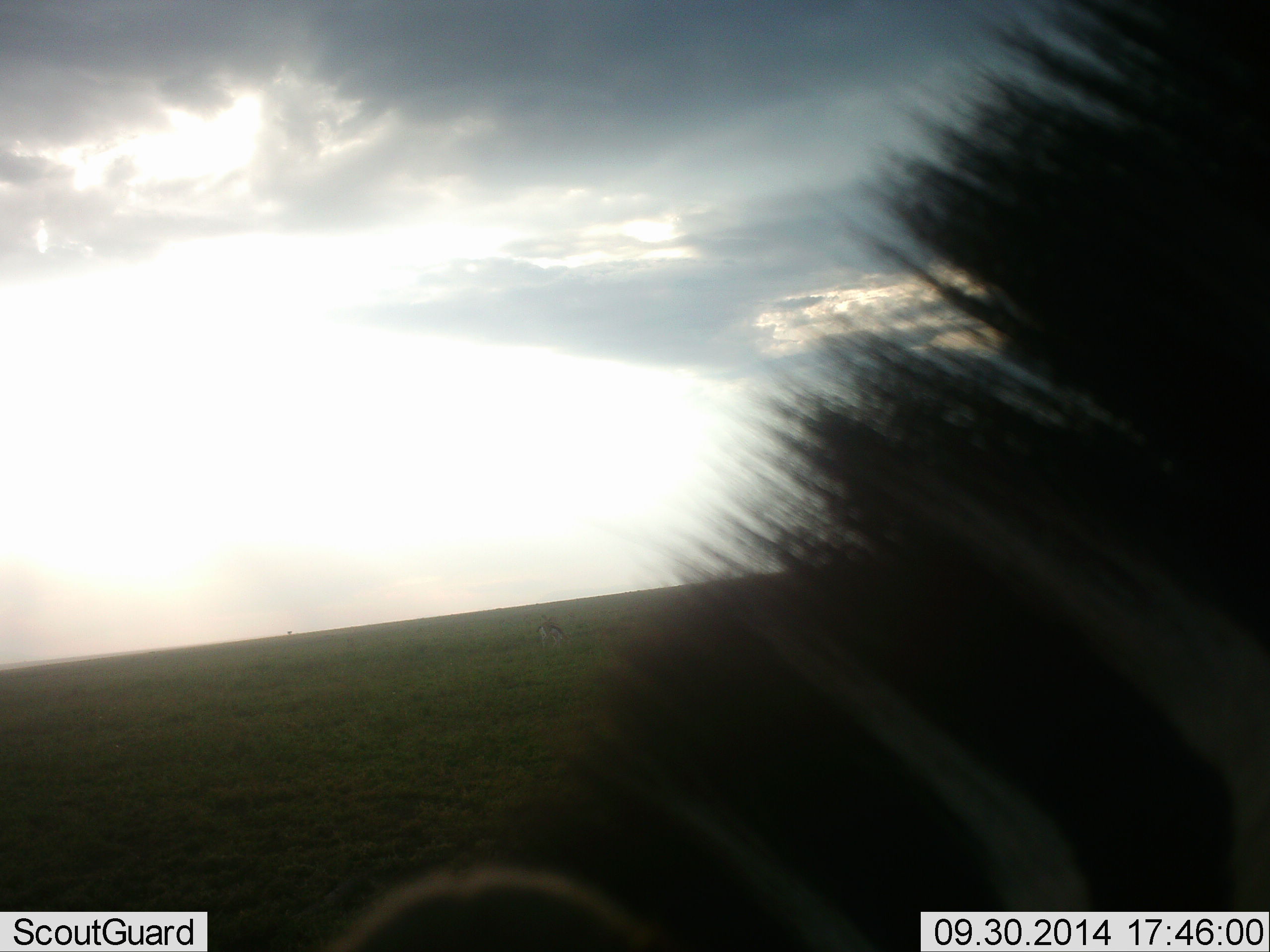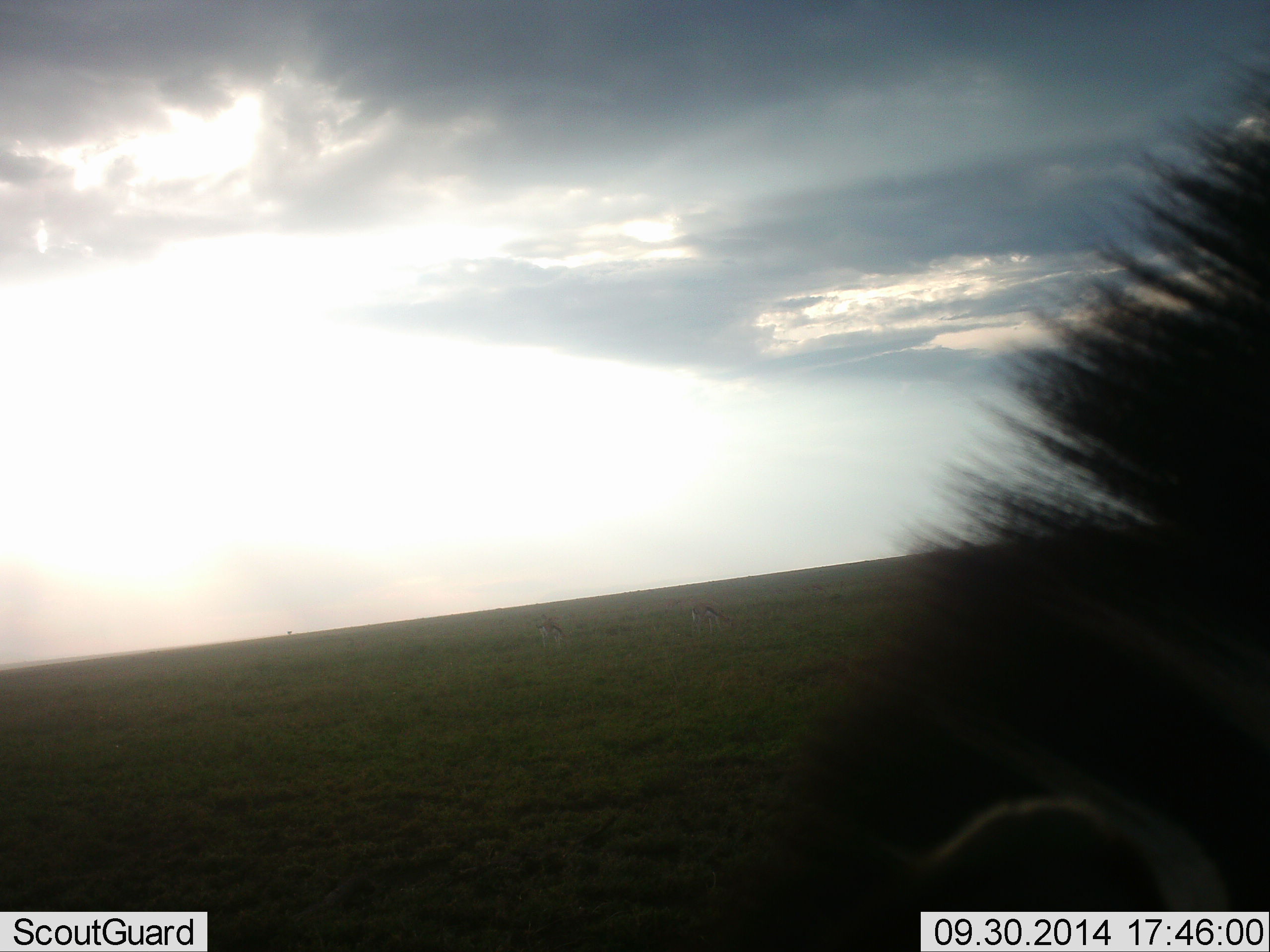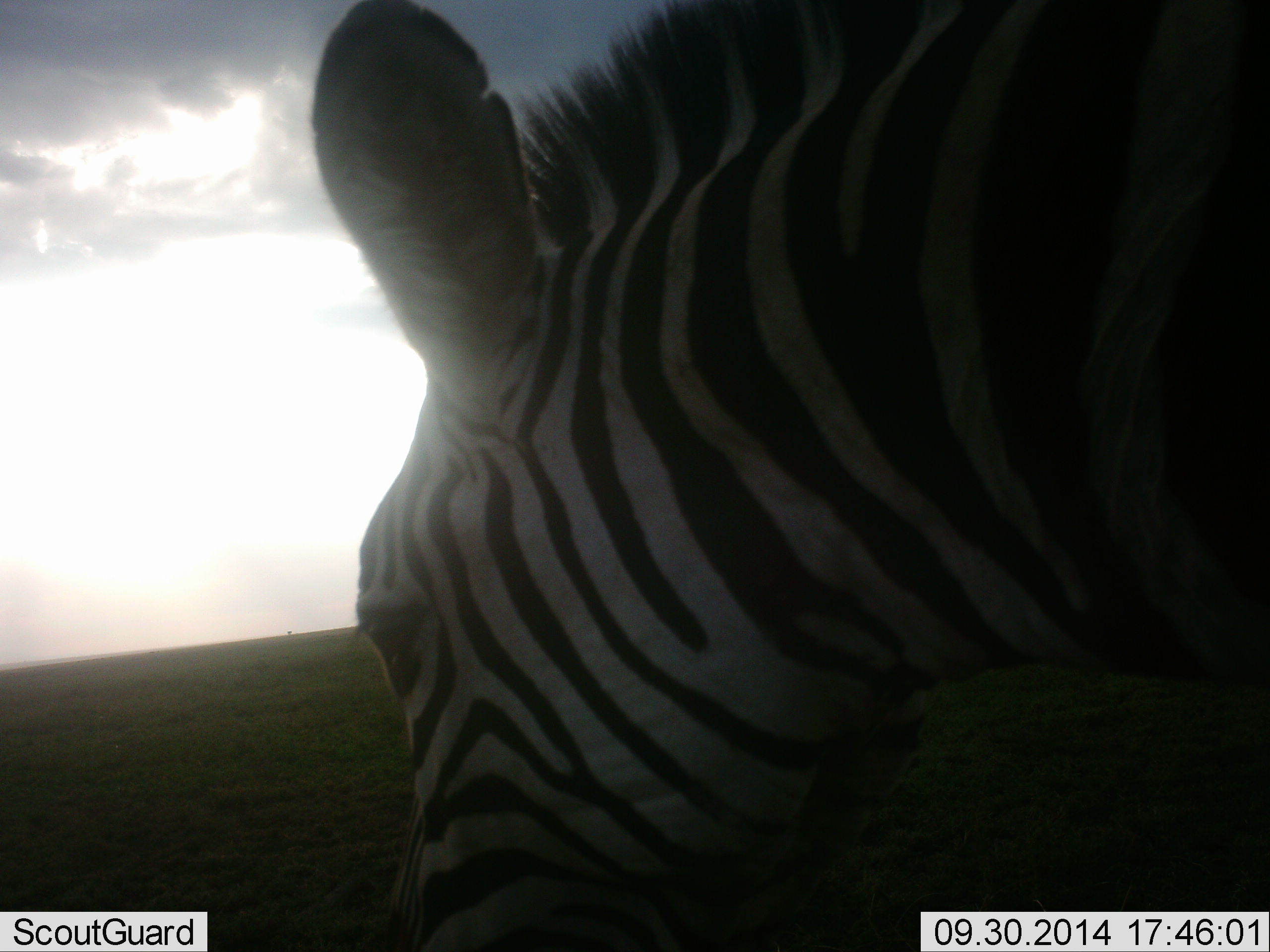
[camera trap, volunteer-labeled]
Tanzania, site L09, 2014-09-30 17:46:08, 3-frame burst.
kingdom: Animalia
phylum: Chordata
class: Mammalia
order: Perissodactyla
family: Equidae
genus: Equus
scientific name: Equus quagga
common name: plains zebra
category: zebra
Zebra (plains zebra) (Equus quagga), count 1. Behavior (volunteer vote fractions): standing 42%, resting 0%, moving 42%, interacting 0%. Young present (vote fraction): 0%. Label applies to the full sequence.